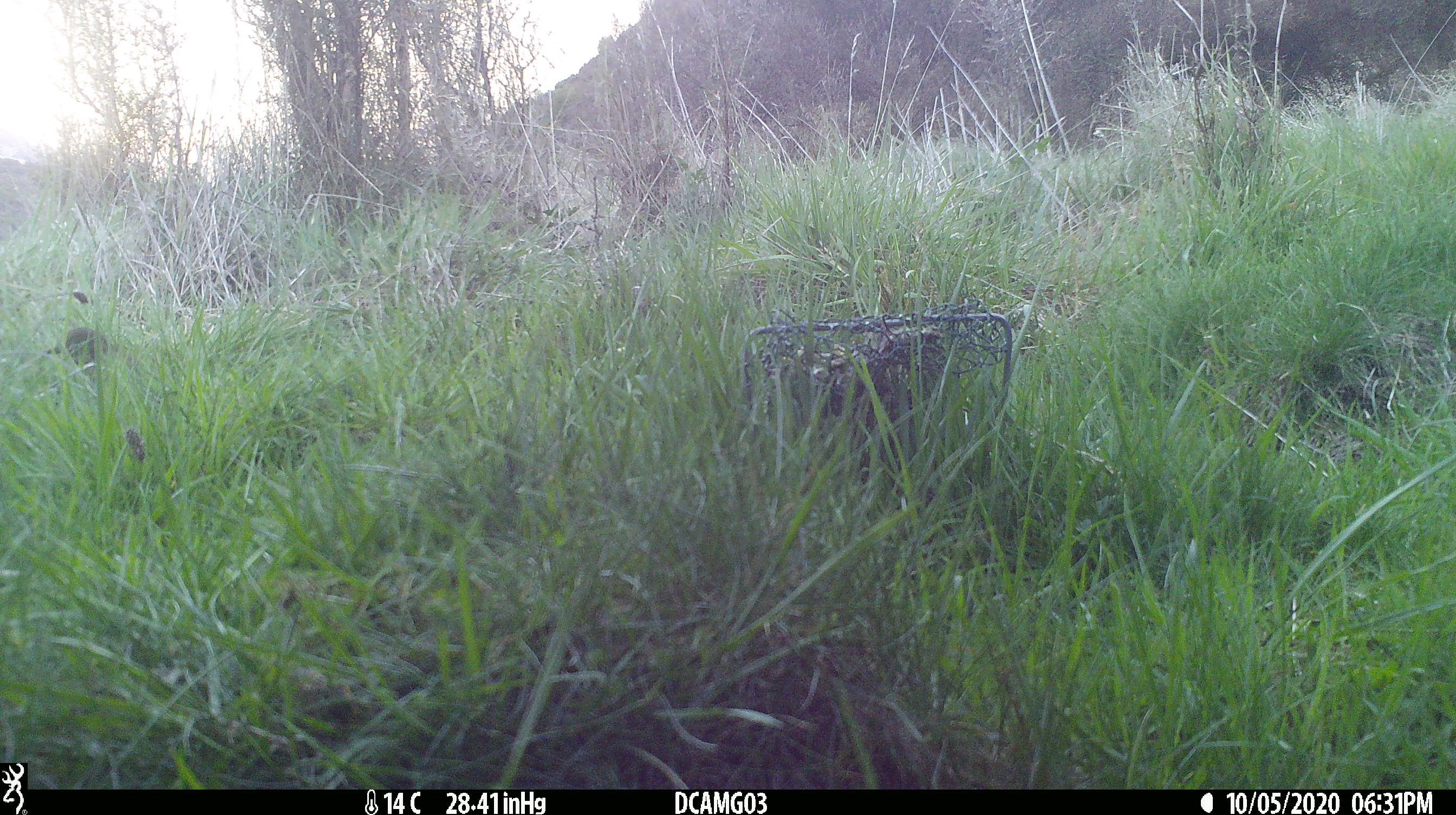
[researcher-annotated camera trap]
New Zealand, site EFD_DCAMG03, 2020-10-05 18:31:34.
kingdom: Animalia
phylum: Chordata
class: Aves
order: Passeriformes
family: Turdidae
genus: Turdus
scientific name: Turdus philomelos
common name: song thrush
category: thrush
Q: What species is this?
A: Thrush (song thrush) (Turdus philomelos).